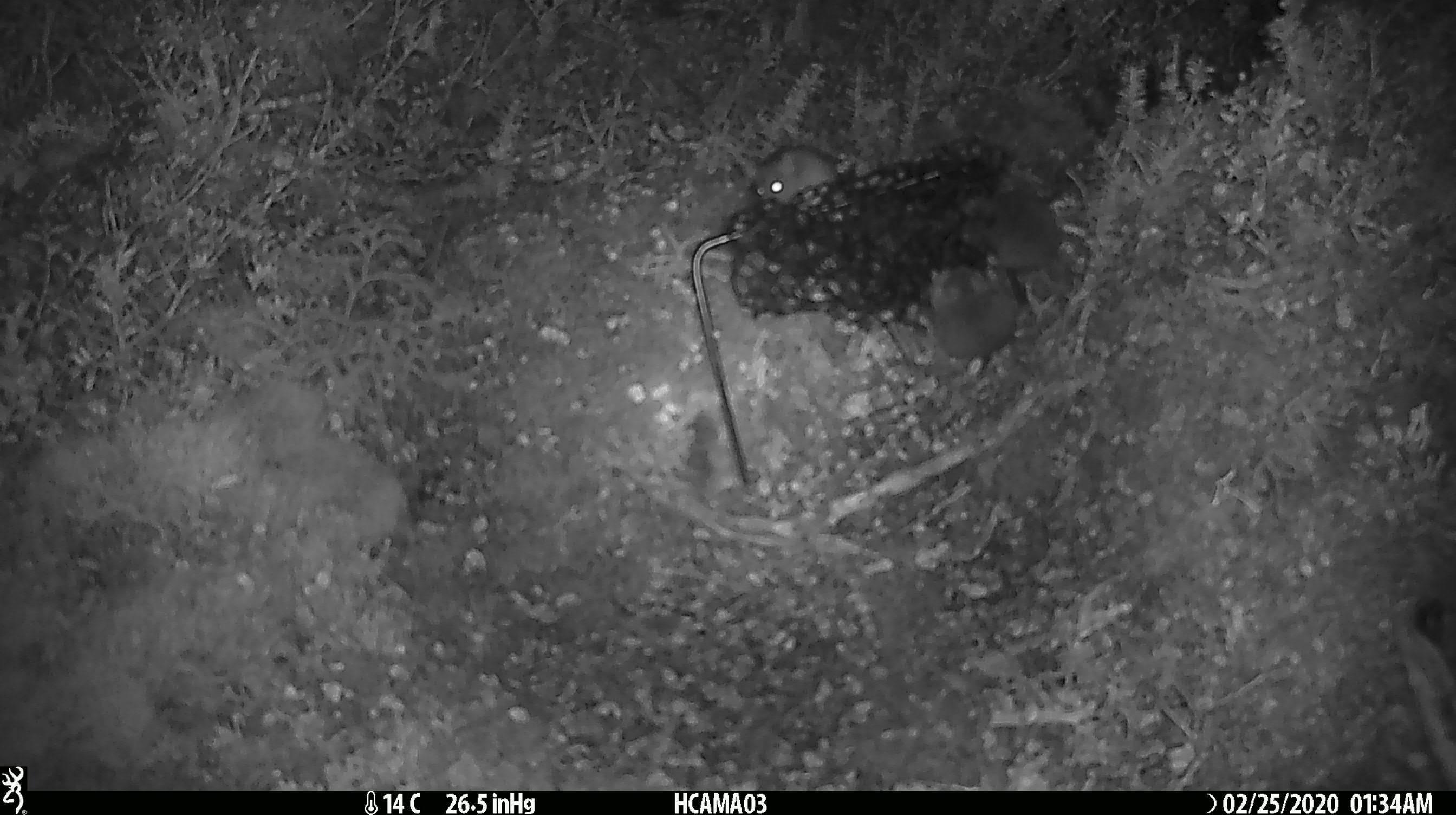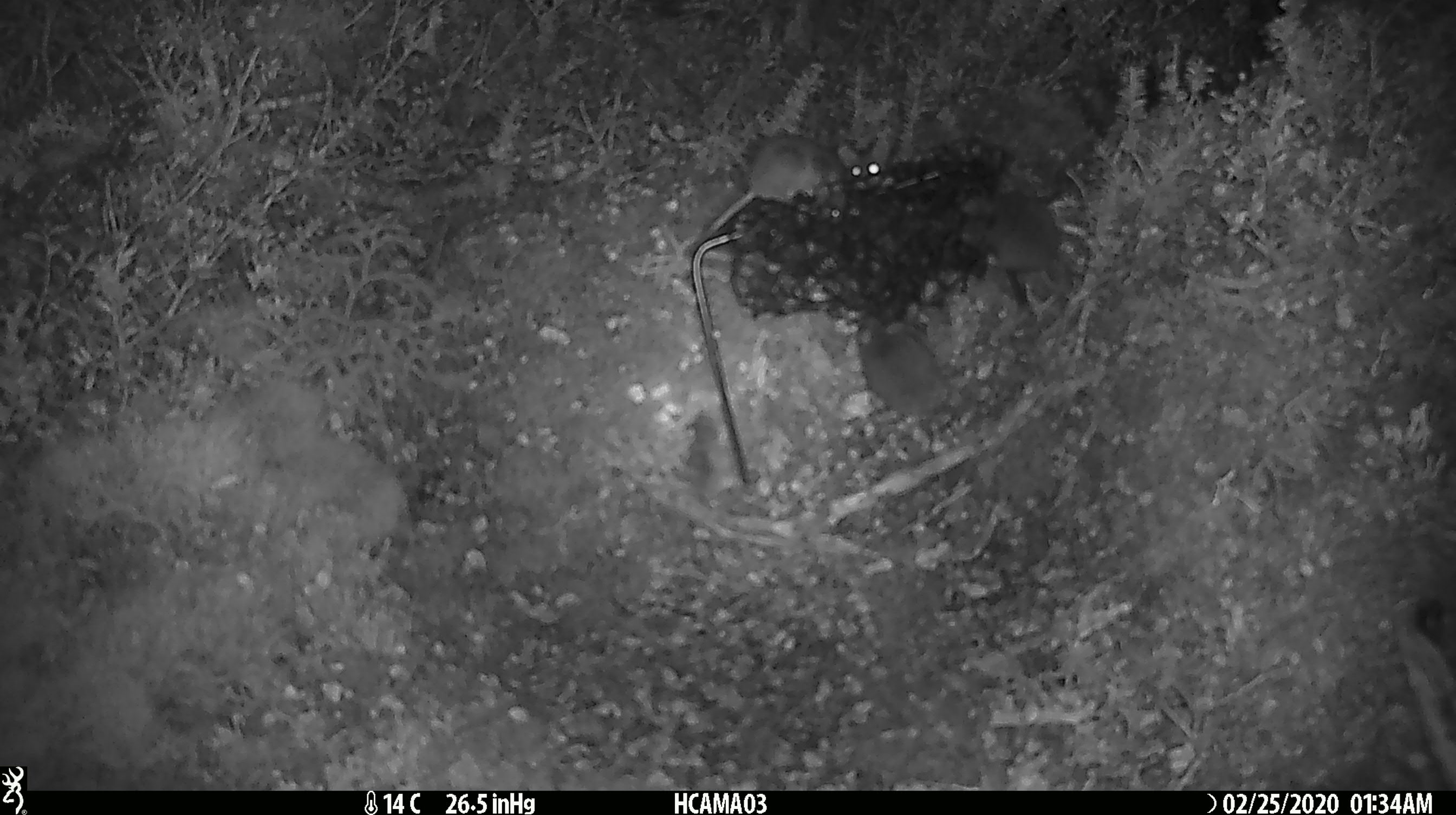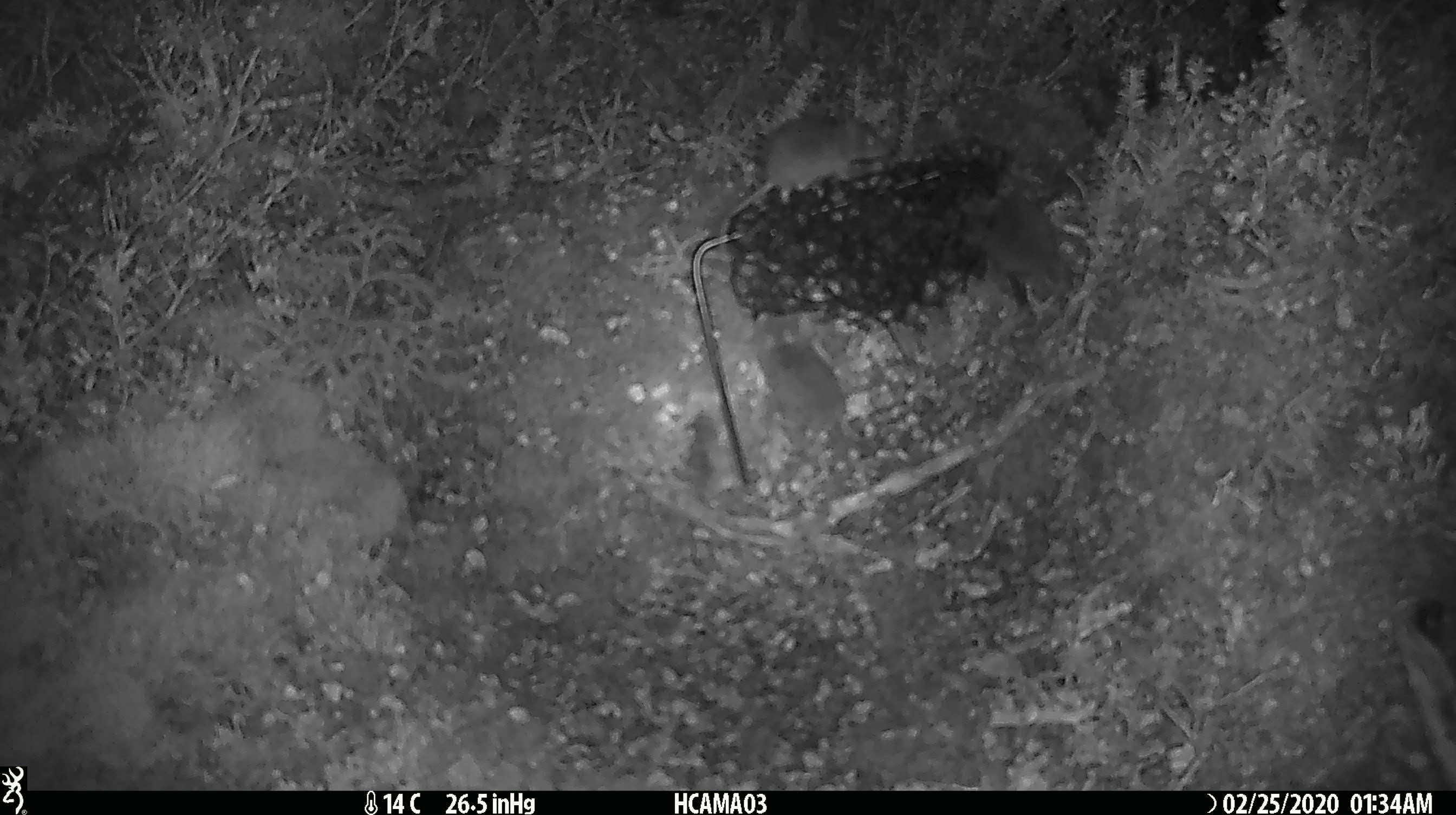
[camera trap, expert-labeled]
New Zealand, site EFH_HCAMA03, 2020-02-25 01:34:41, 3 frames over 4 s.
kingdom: Animalia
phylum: Chordata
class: Mammalia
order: Rodentia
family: Muridae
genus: Mus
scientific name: Mus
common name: mouse